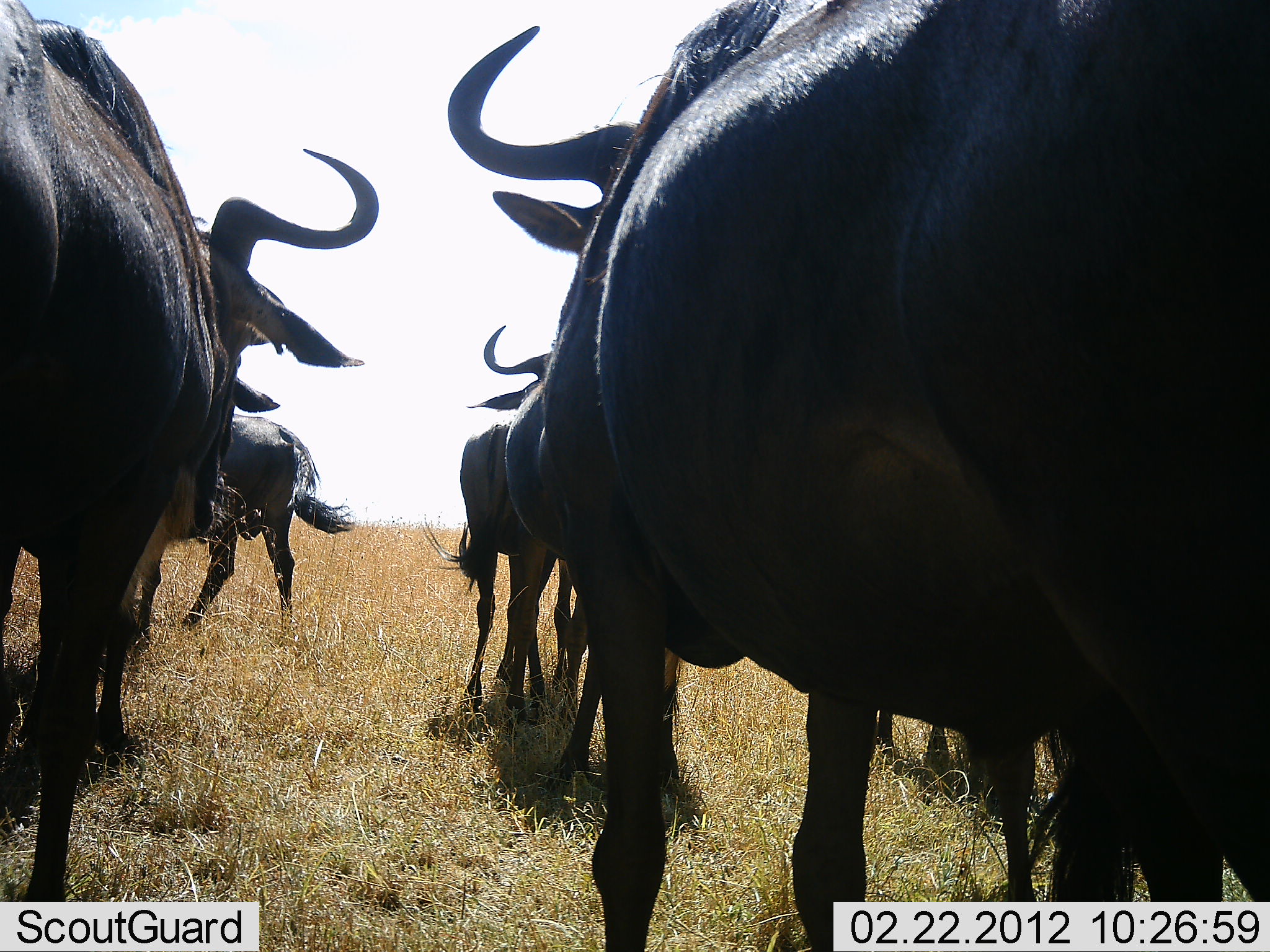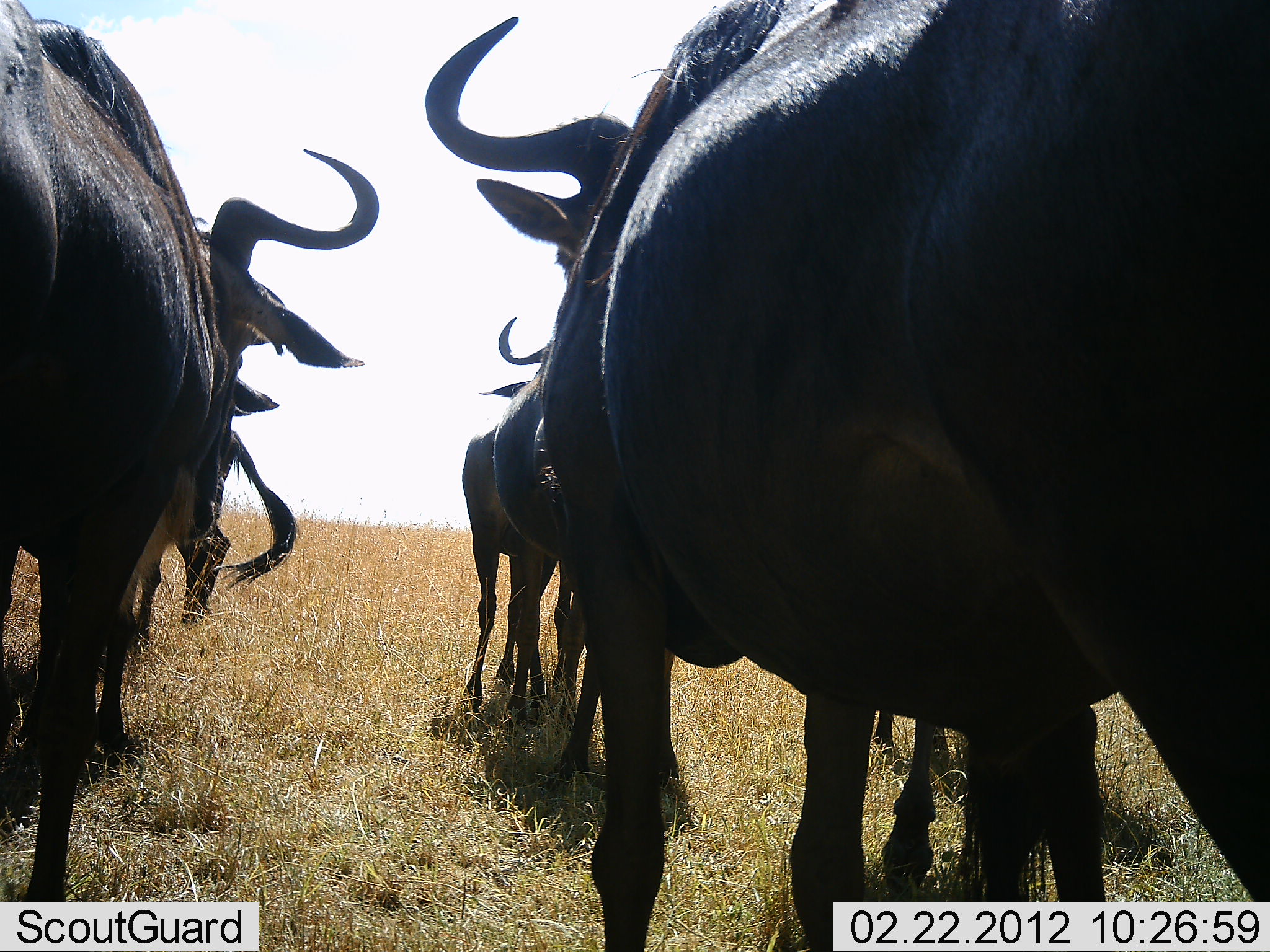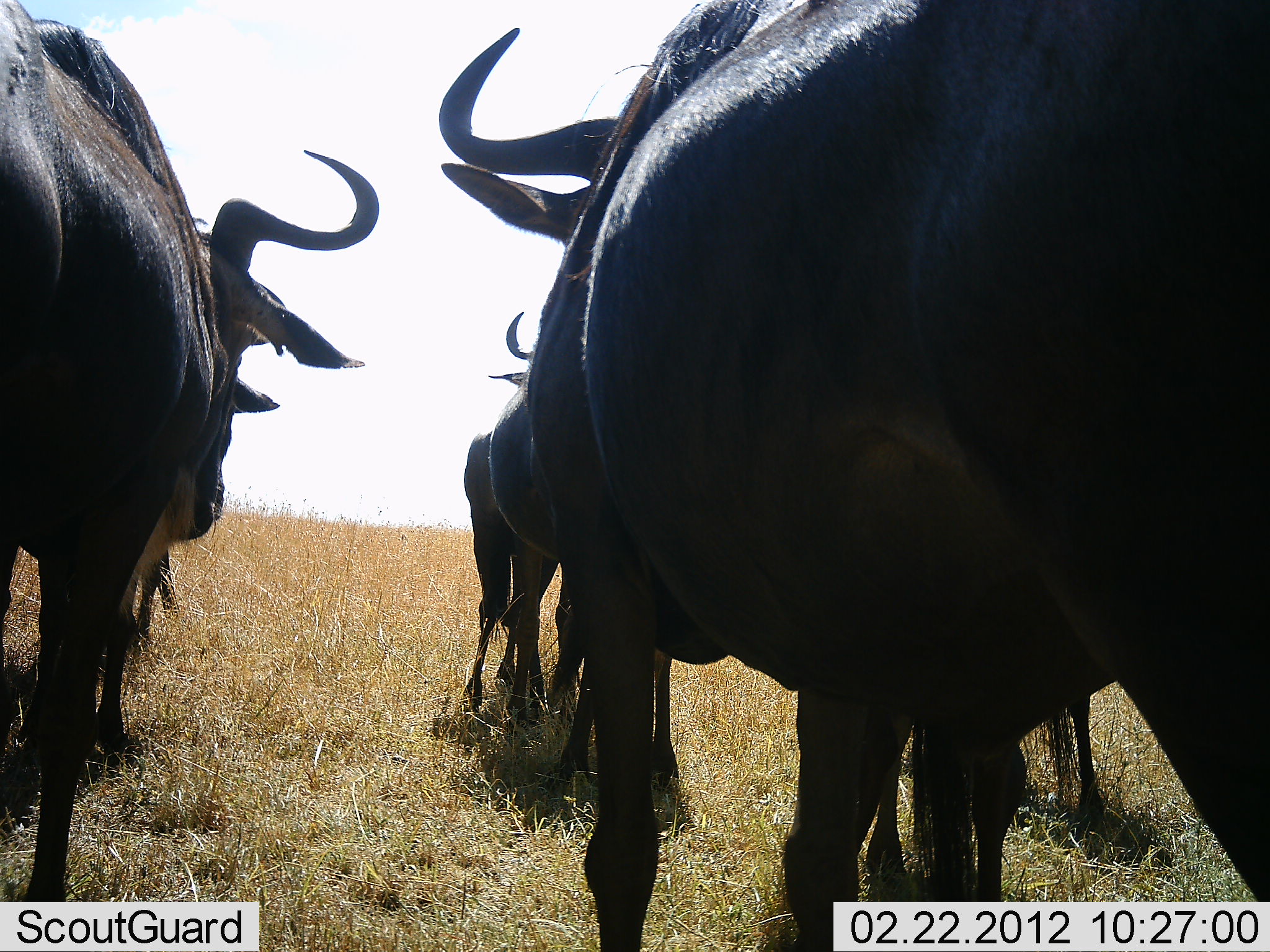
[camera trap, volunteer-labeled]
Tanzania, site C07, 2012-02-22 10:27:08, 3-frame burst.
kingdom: Animalia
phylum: Chordata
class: Mammalia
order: Artiodactyla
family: Bovidae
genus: Connochaetes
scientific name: Connochaetes taurinus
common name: blue wildebeest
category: wildebeest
Wildebeest (blue wildebeest) (Connochaetes taurinus), count 6. Behavior (volunteer vote fractions): standing 86%, resting 0%, moving 43%, interacting 0%. Young present (vote fraction): 0%. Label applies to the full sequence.